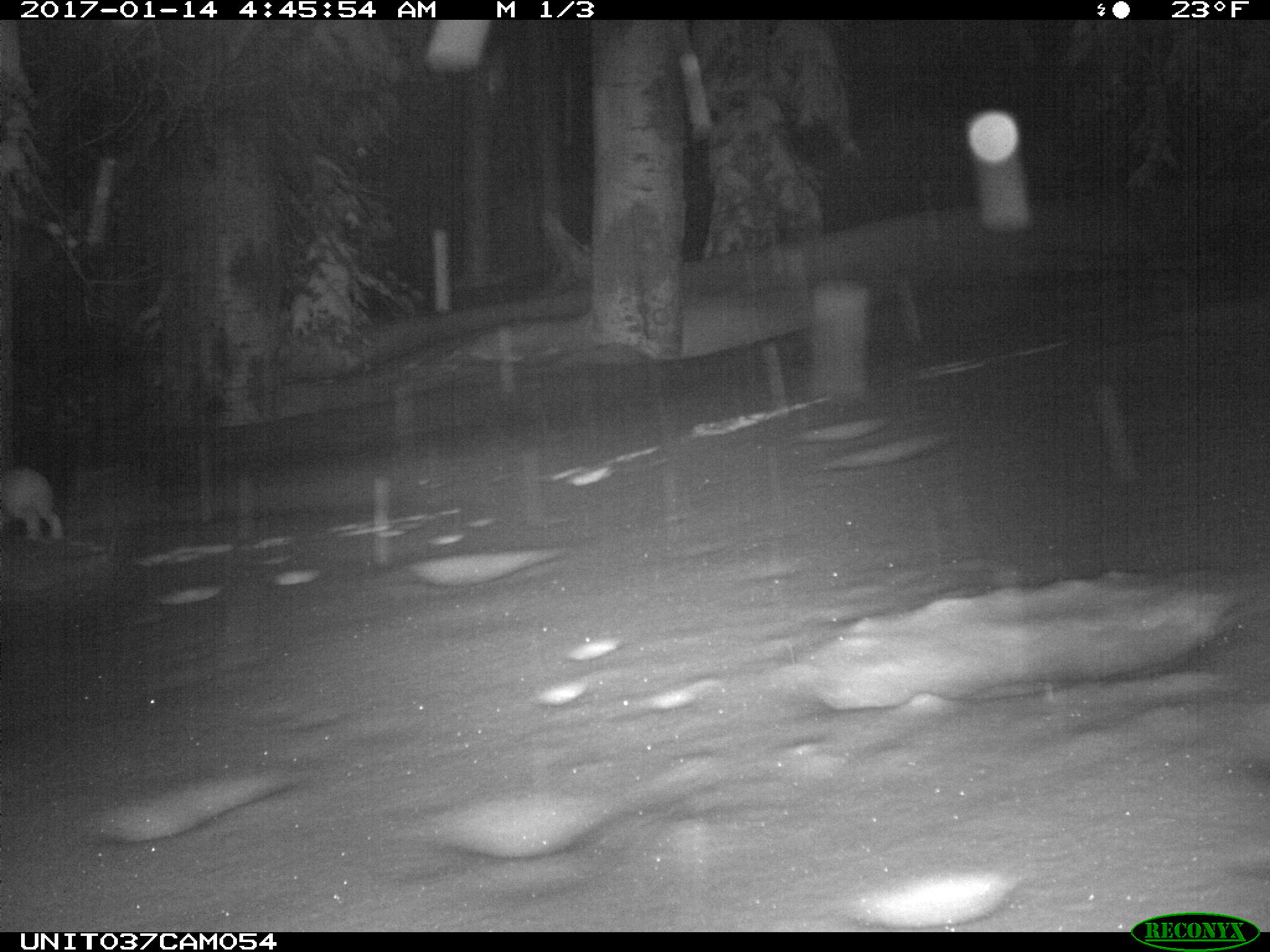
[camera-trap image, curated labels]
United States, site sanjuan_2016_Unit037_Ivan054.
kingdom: Animalia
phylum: Chordata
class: Mammalia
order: Lagomorpha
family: Leporidae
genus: Lepus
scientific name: Lepus americanus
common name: snowshoe hare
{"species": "Lepus americanus (snowshoe hare)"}